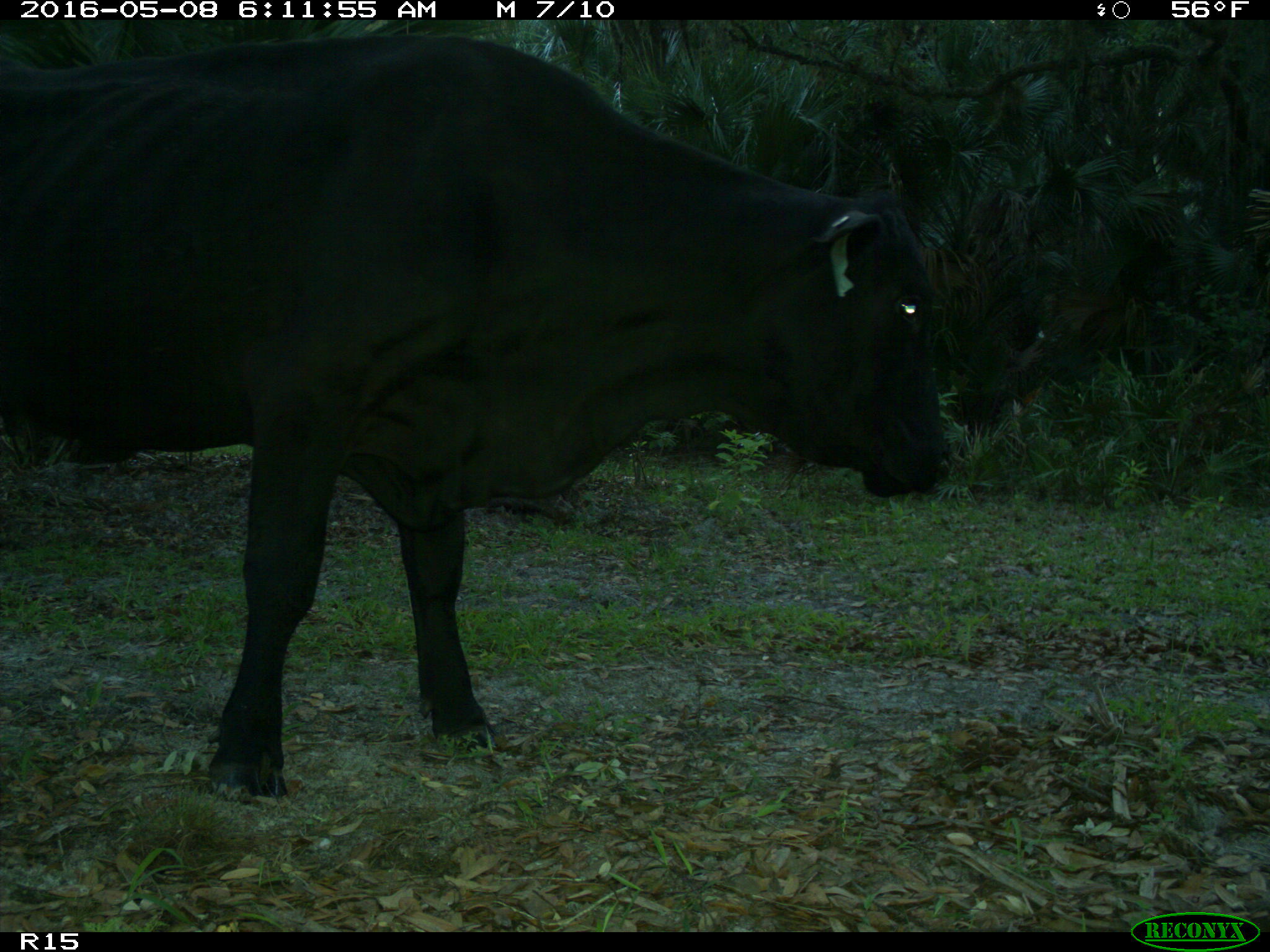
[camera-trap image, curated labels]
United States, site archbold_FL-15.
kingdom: Animalia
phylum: Chordata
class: Mammalia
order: Artiodactyla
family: Bovidae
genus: Bos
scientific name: Bos taurus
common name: domestic cow